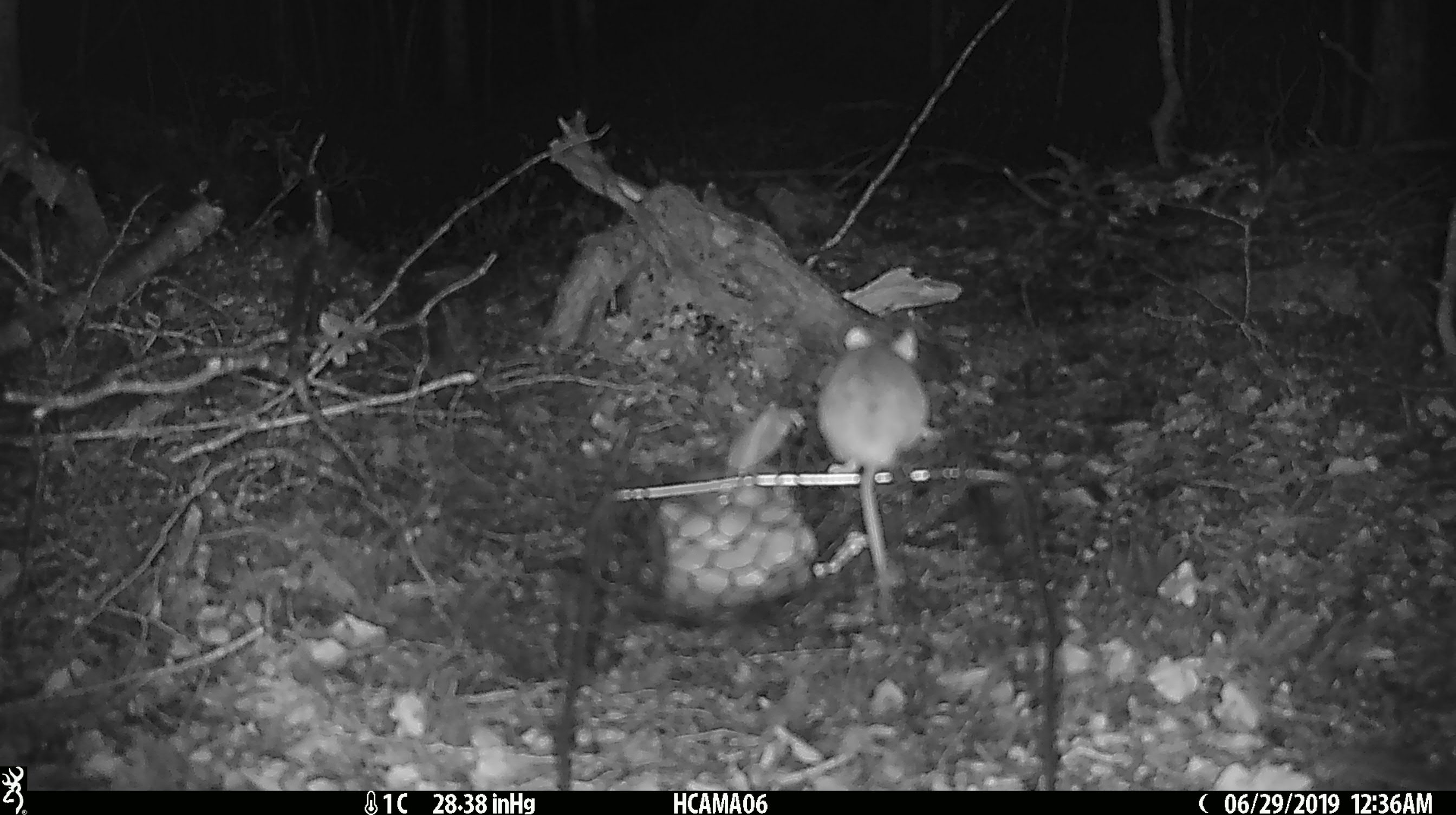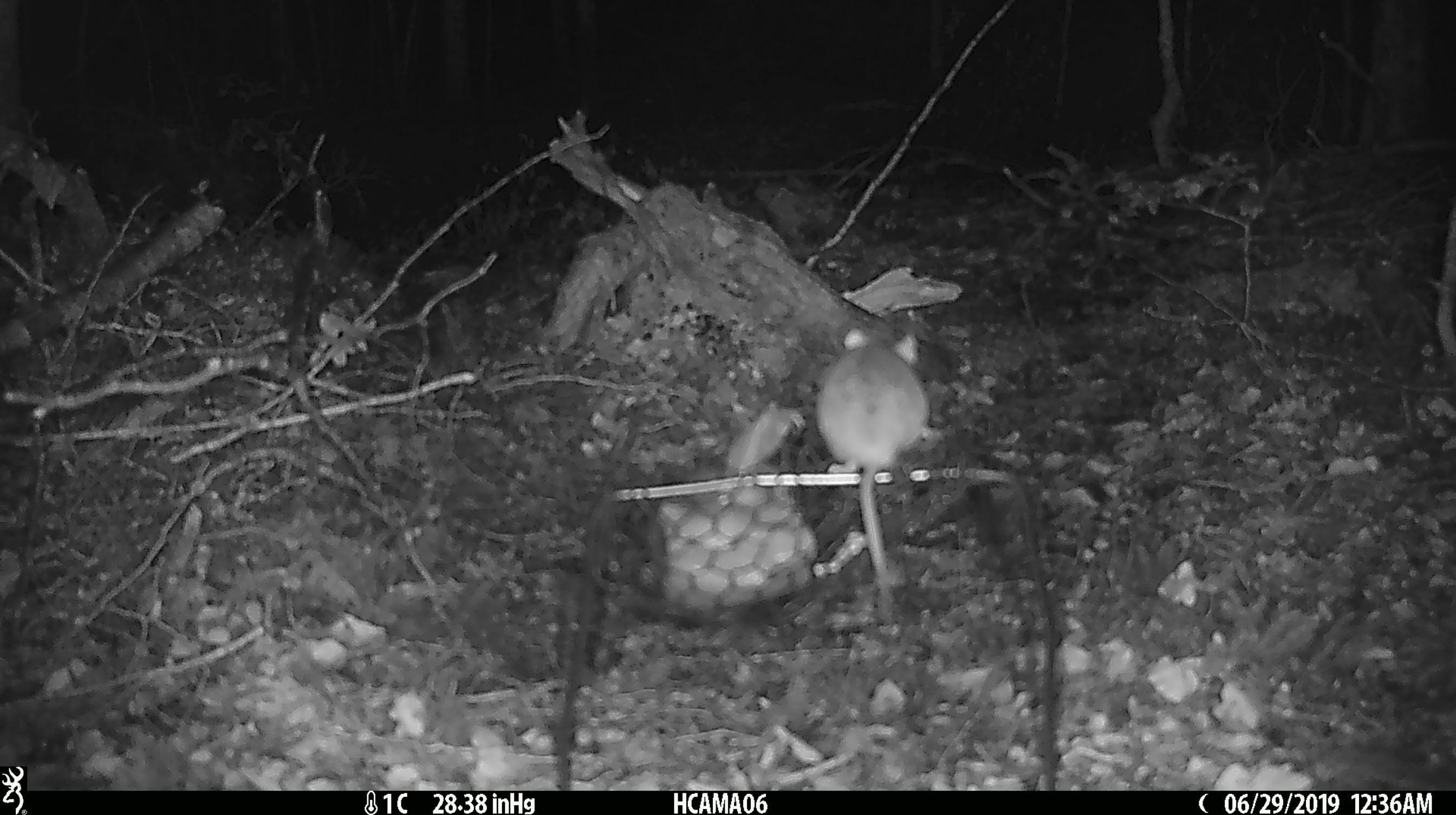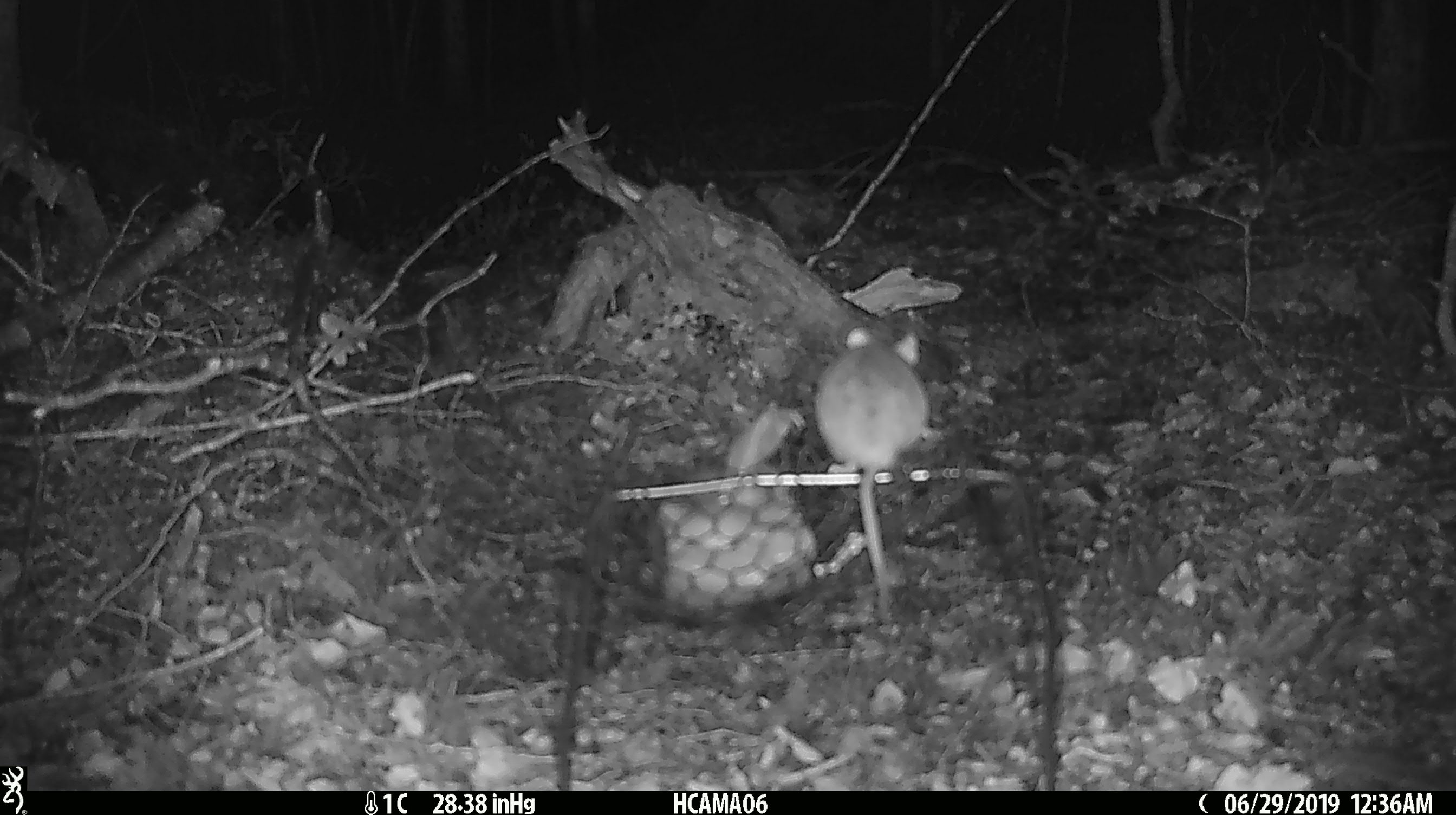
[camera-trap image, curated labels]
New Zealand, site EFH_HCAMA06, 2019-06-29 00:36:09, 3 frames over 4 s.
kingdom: Animalia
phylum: Chordata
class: Mammalia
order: Rodentia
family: Muridae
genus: Mus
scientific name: Mus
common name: mouse